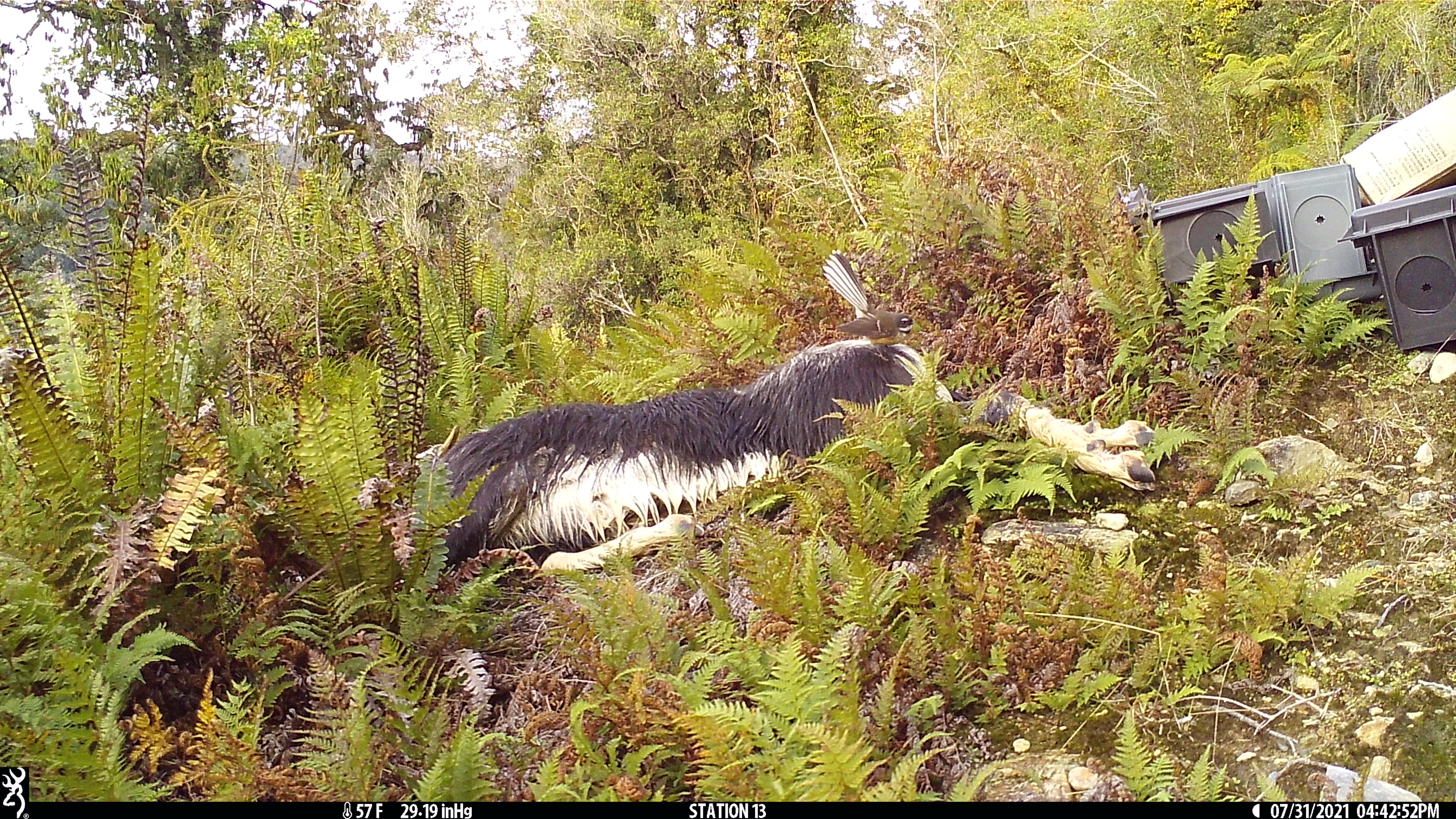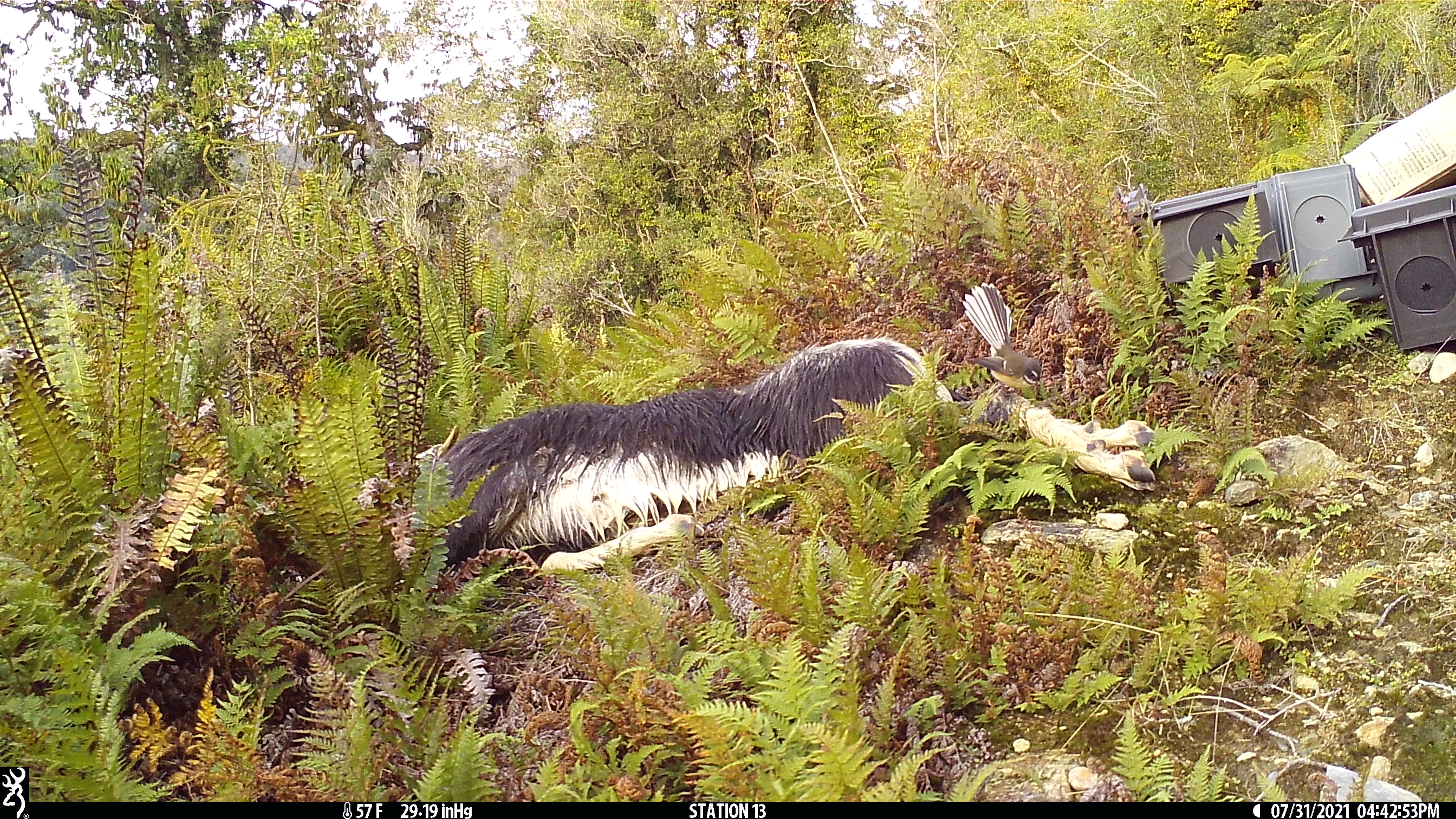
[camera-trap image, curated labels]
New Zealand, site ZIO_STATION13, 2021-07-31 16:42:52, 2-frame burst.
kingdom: Animalia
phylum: Chordata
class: Aves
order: Passeriformes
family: Rhipiduridae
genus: Rhipidura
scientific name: Rhipidura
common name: fantails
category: fantail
Fantail (fantails) (Rhipidura).